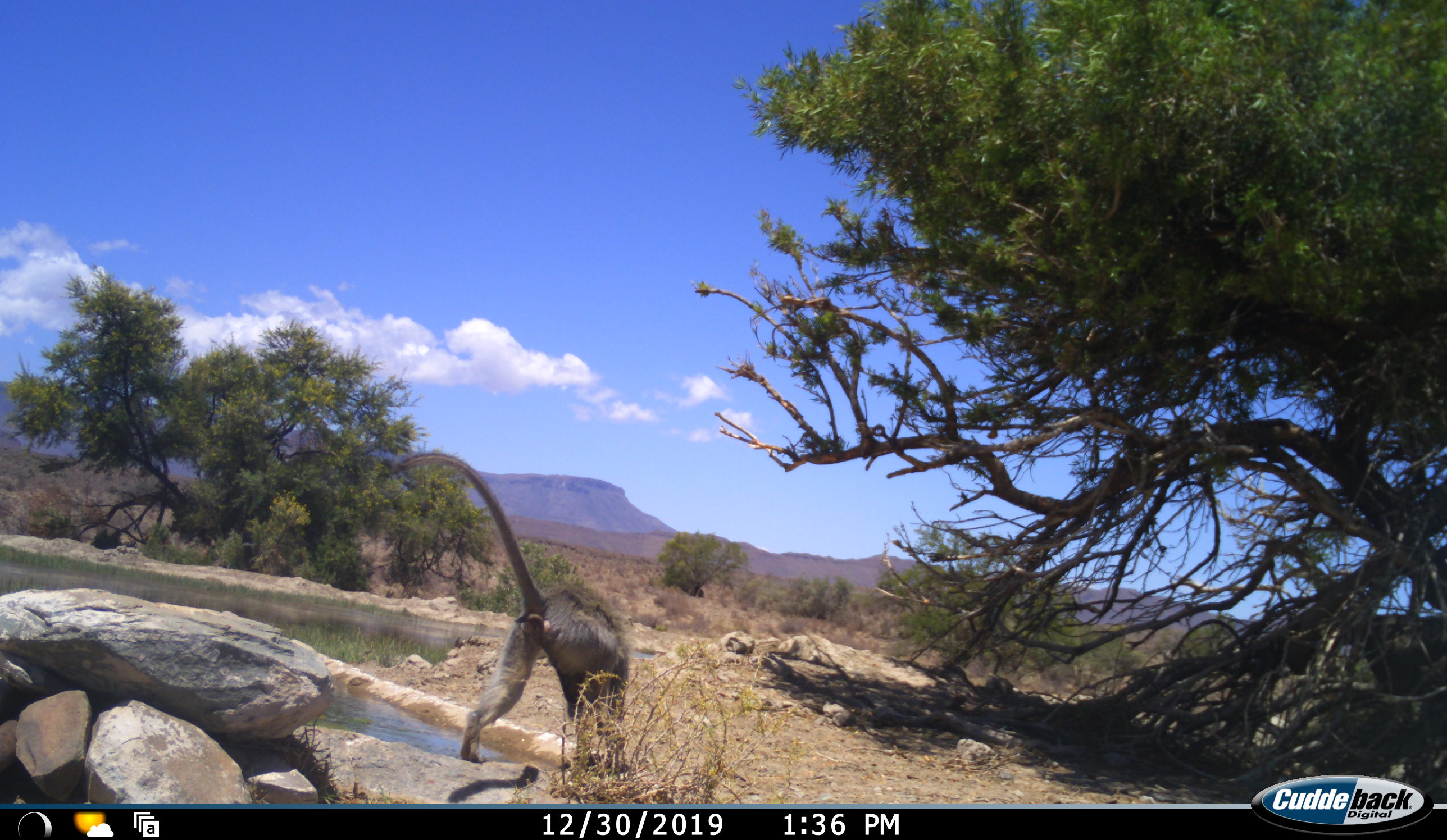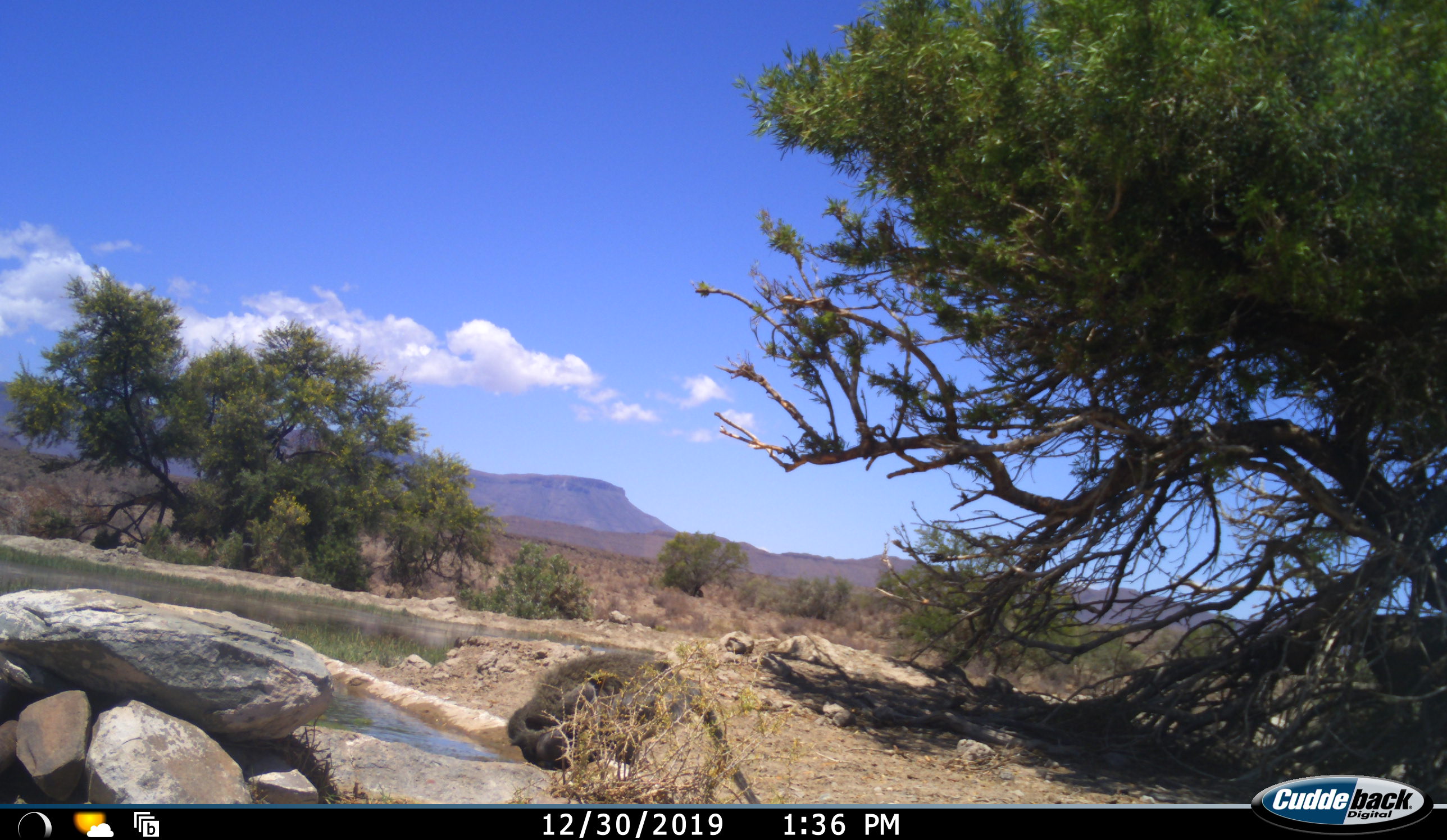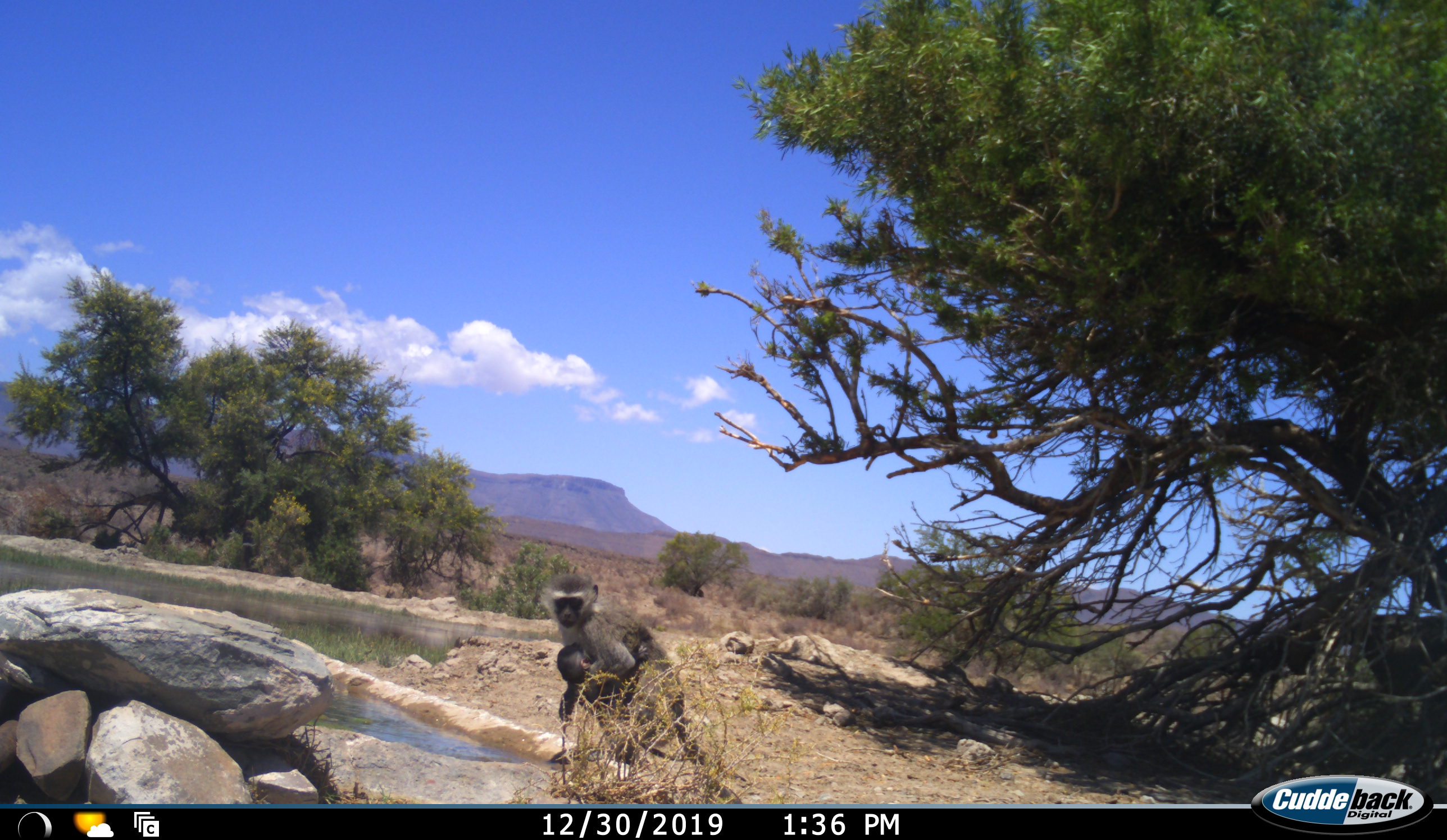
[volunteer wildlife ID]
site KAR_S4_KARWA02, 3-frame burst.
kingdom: Animalia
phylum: Chordata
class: Mammalia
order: Primates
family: Cercopithecidae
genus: Chlorocebus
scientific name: Chlorocebus pygerythrus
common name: vervet monkey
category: monkeyvervet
Monkeyvervet (vervet monkey) (Chlorocebus pygerythrus), count 2. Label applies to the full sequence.